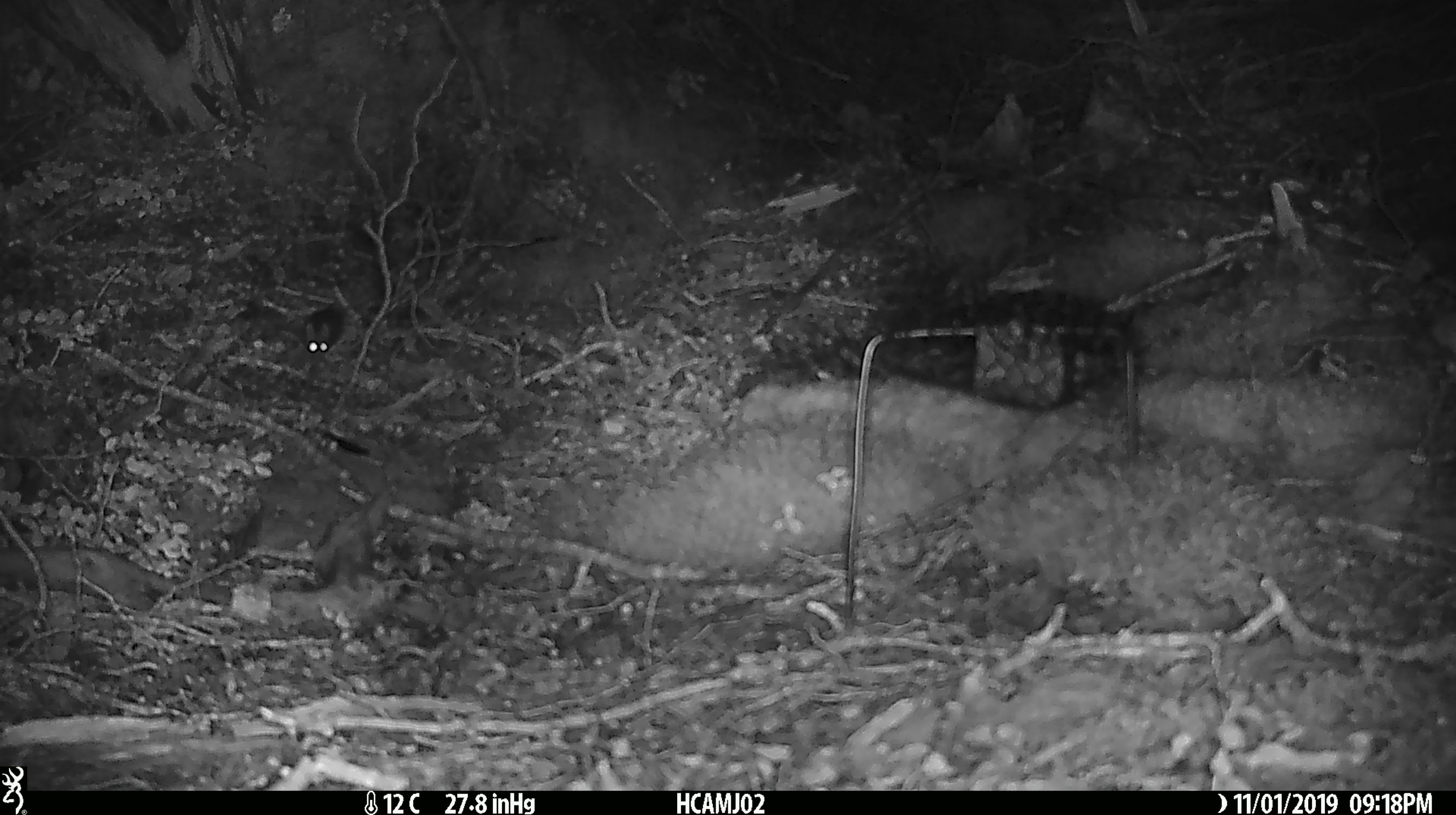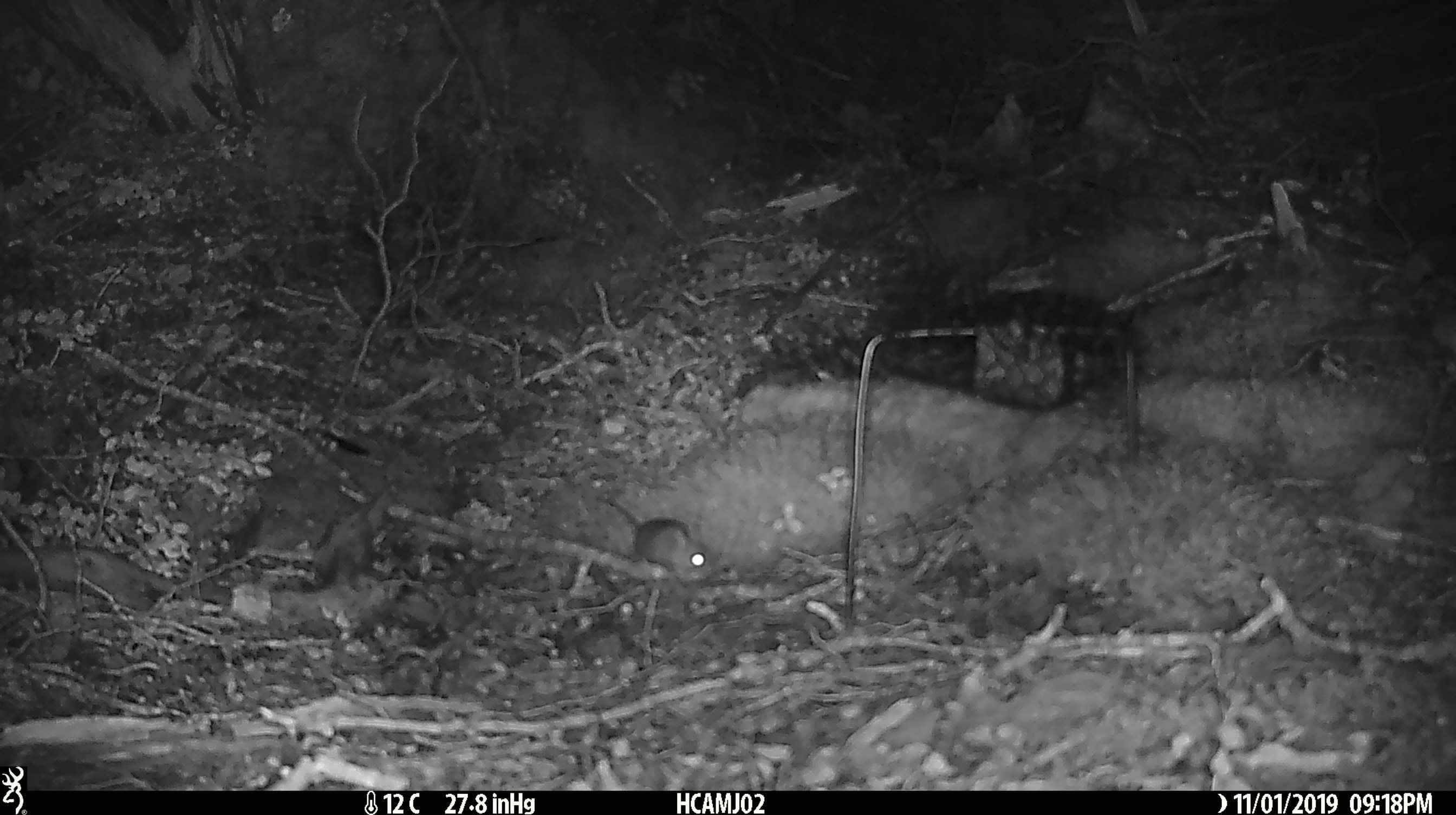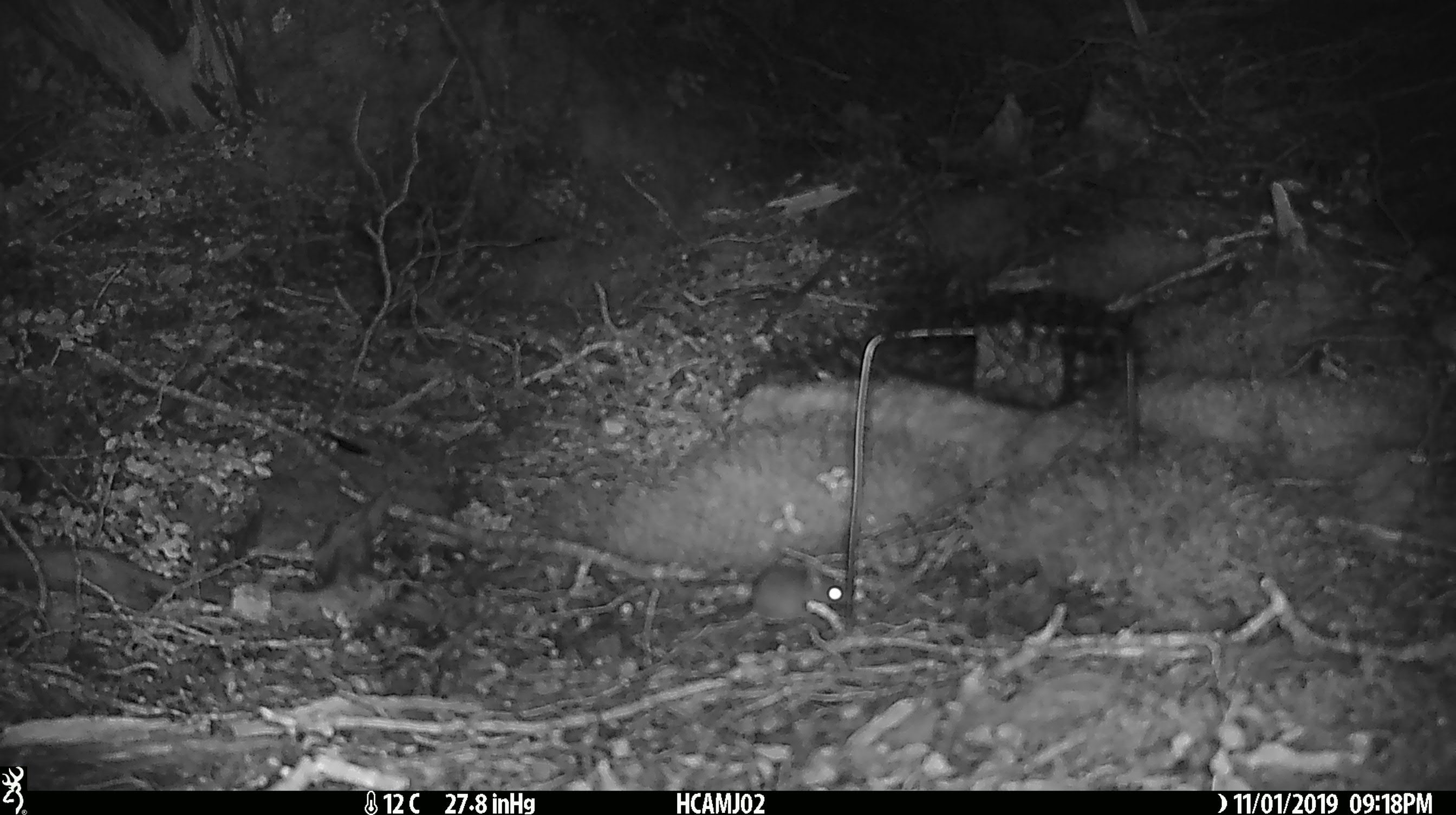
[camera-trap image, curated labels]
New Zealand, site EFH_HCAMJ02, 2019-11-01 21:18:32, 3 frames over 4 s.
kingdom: Animalia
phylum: Chordata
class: Mammalia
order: Rodentia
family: Muridae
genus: Mus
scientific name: Mus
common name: mouse